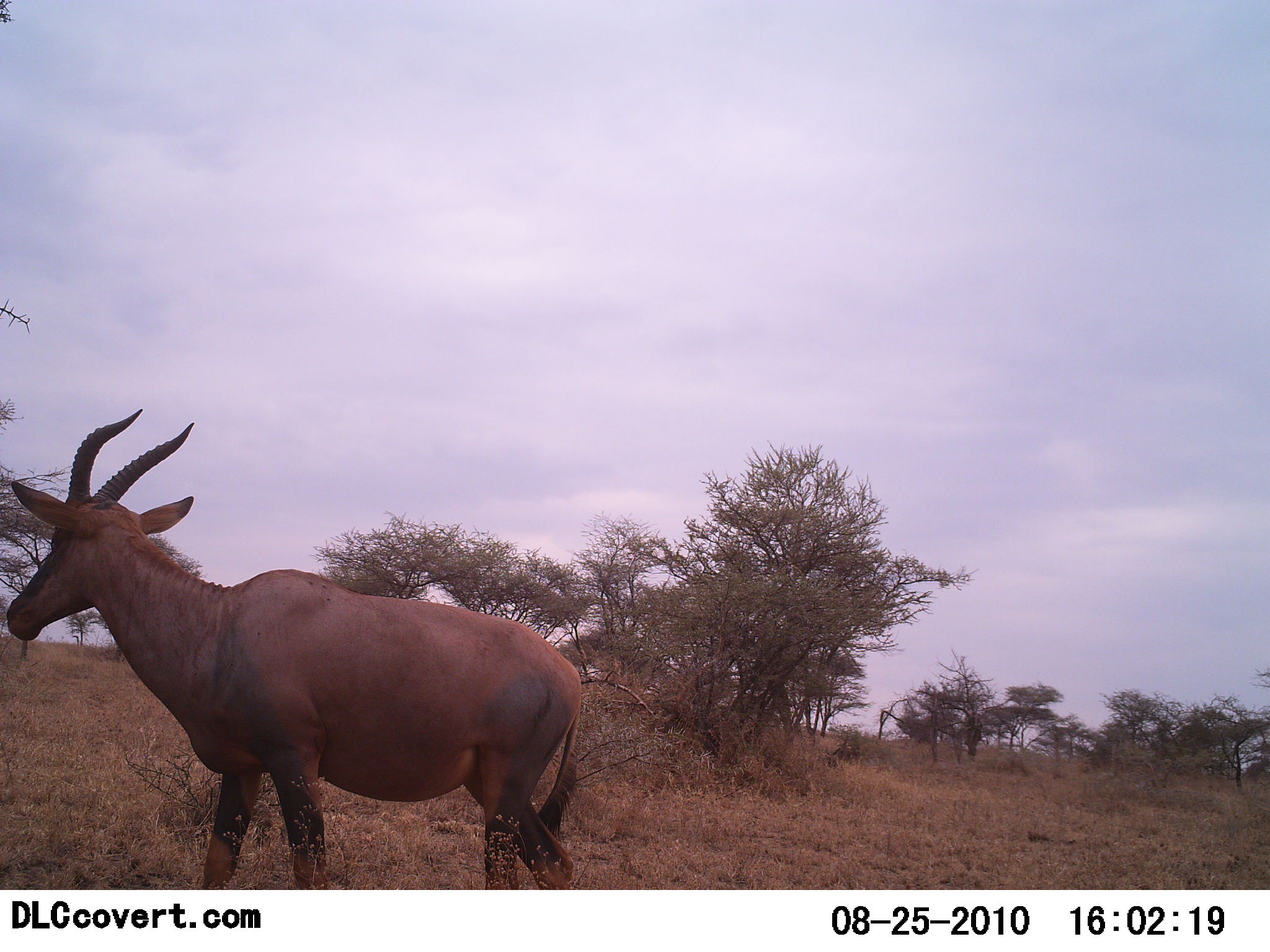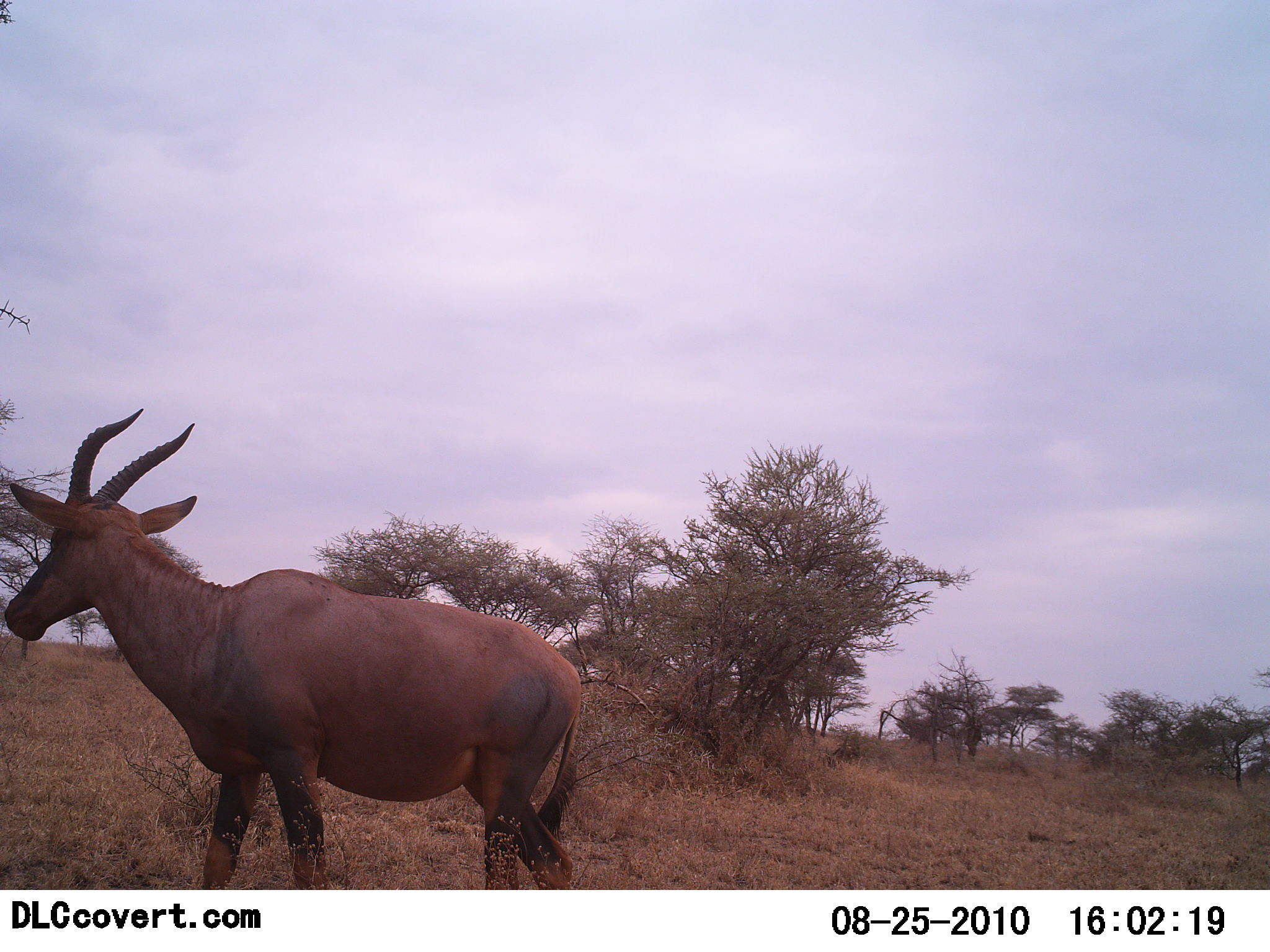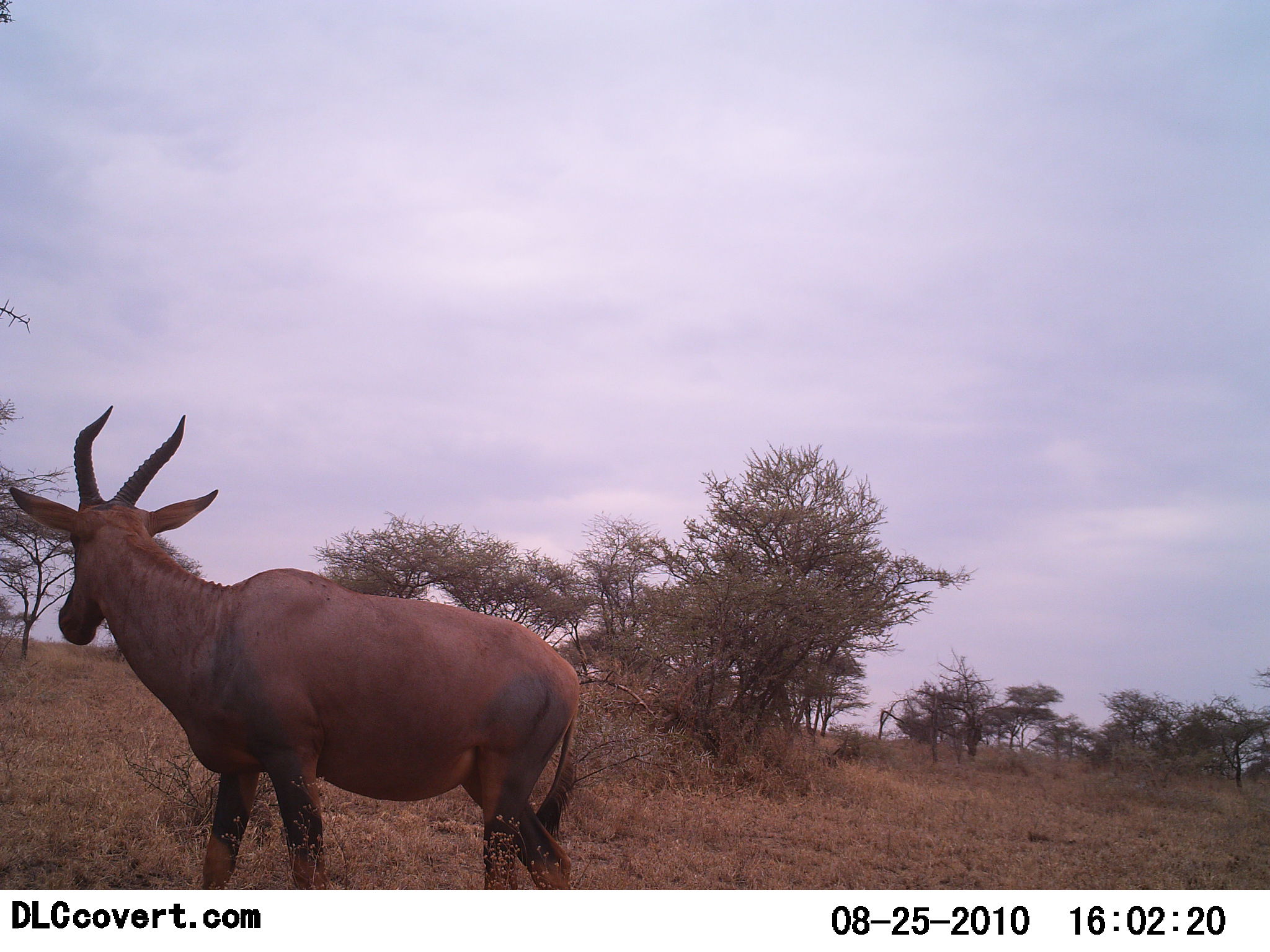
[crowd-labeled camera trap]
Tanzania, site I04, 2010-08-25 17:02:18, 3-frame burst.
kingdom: Animalia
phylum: Chordata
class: Mammalia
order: Artiodactyla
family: Bovidae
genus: Damaliscus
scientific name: Damaliscus lunatus jimela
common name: topi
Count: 1.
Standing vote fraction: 81%.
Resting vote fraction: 0%.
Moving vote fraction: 6%.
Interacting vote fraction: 0%.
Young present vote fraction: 0%.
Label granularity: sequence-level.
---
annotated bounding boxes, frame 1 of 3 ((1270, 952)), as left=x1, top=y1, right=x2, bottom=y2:
animal: left=4, top=407, right=587, bottom=890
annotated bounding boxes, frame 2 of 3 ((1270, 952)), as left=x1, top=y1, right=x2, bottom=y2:
animal: left=2, top=406, right=587, bottom=890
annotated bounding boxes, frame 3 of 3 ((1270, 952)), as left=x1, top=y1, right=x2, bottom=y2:
animal: left=7, top=404, right=582, bottom=890